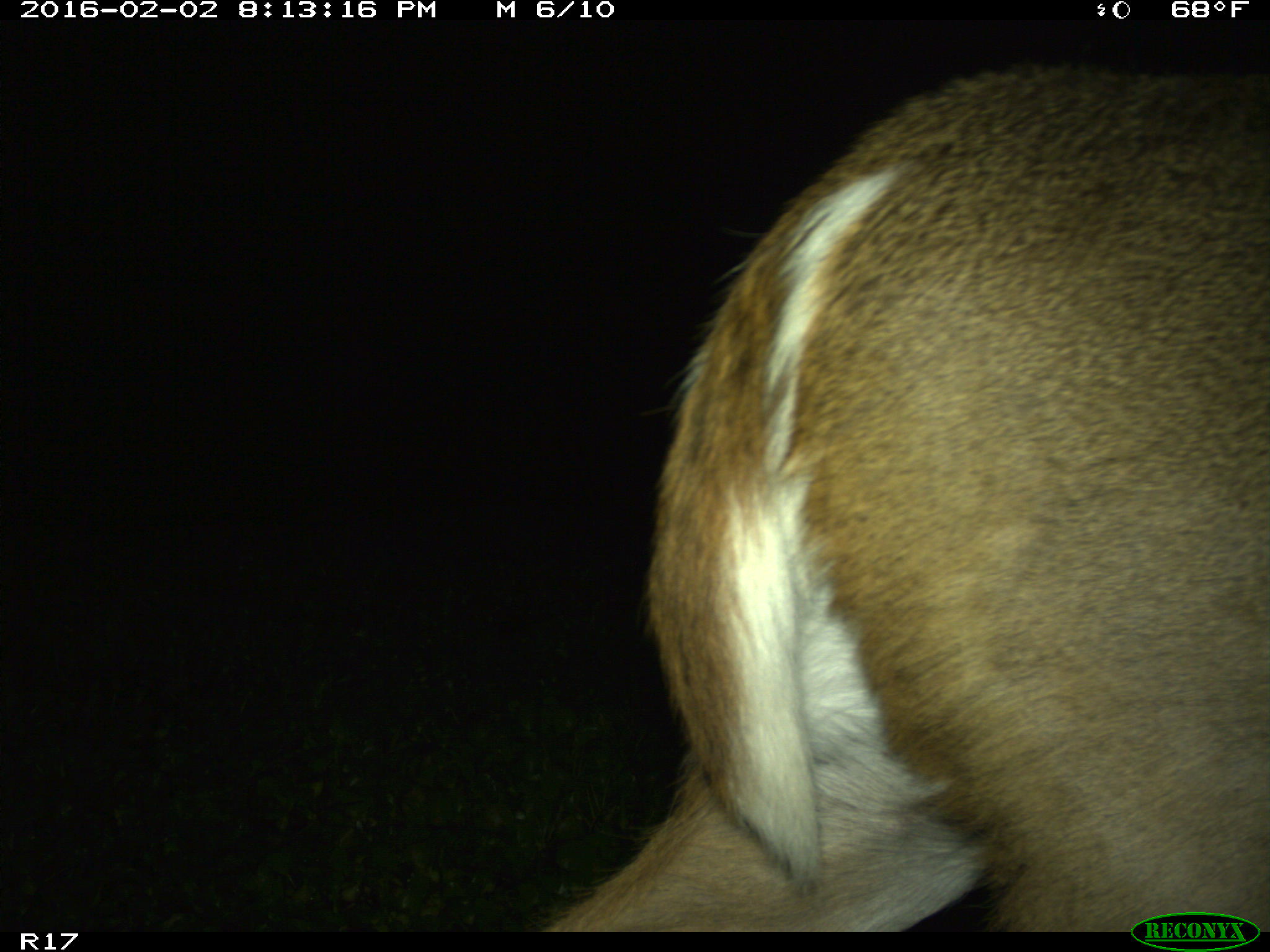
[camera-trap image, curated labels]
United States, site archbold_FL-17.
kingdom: Animalia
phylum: Chordata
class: Mammalia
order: Artiodactyla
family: Cervidae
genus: Odocoileus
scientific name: Odocoileus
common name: deer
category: unidentified deer